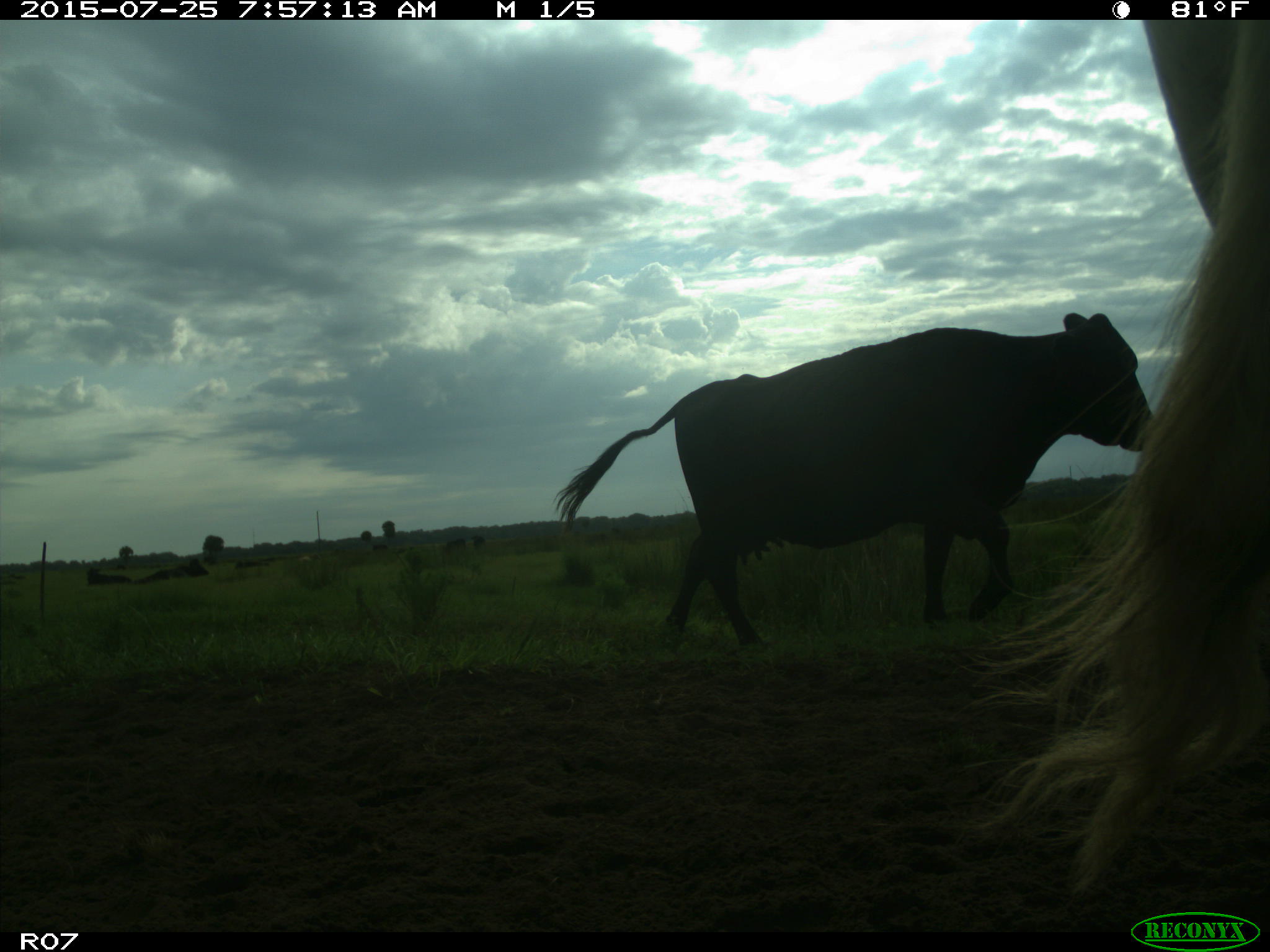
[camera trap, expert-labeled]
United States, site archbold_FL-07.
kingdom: Animalia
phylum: Chordata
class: Mammalia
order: Artiodactyla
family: Bovidae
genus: Bos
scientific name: Bos taurus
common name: domestic cow